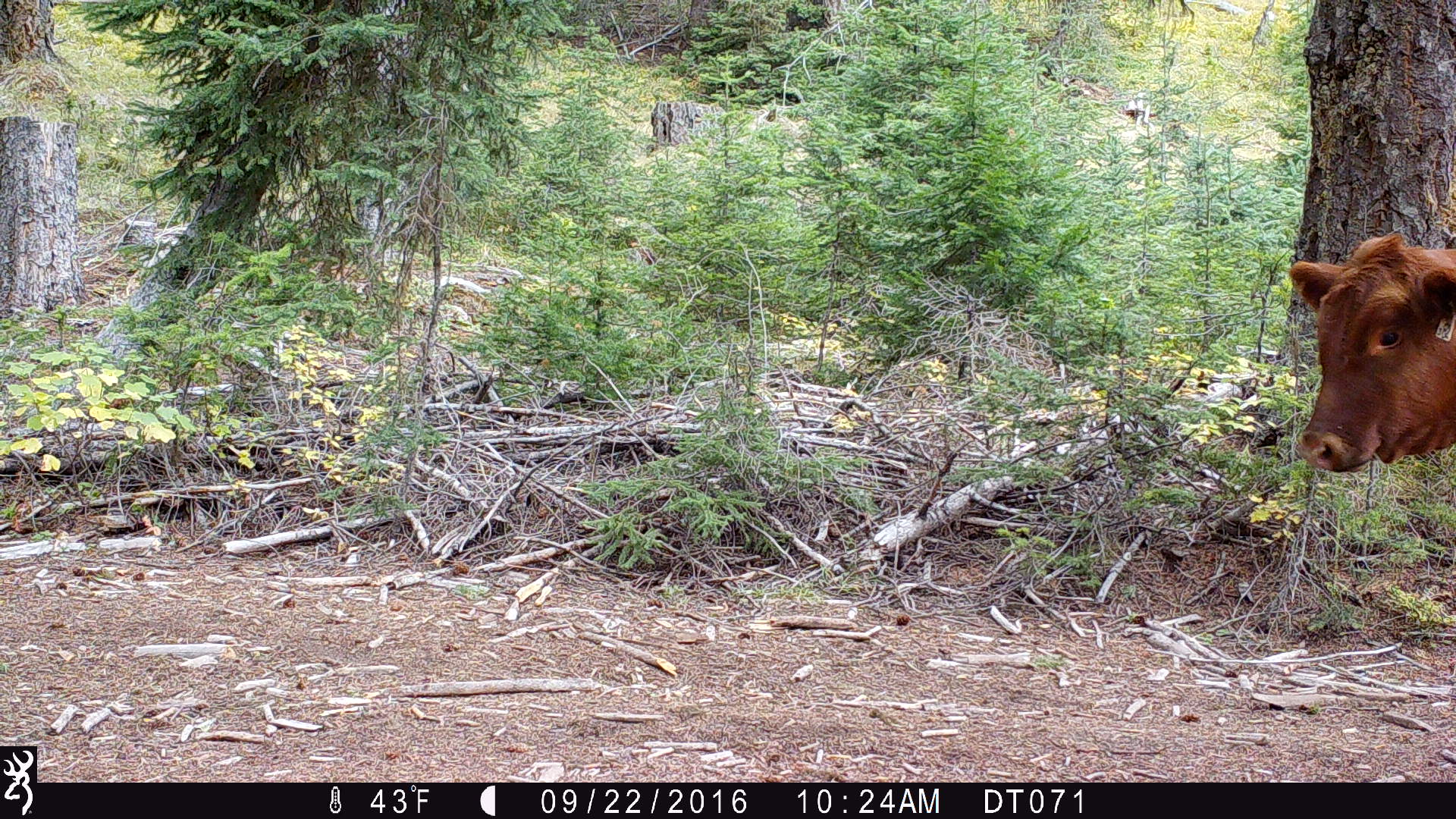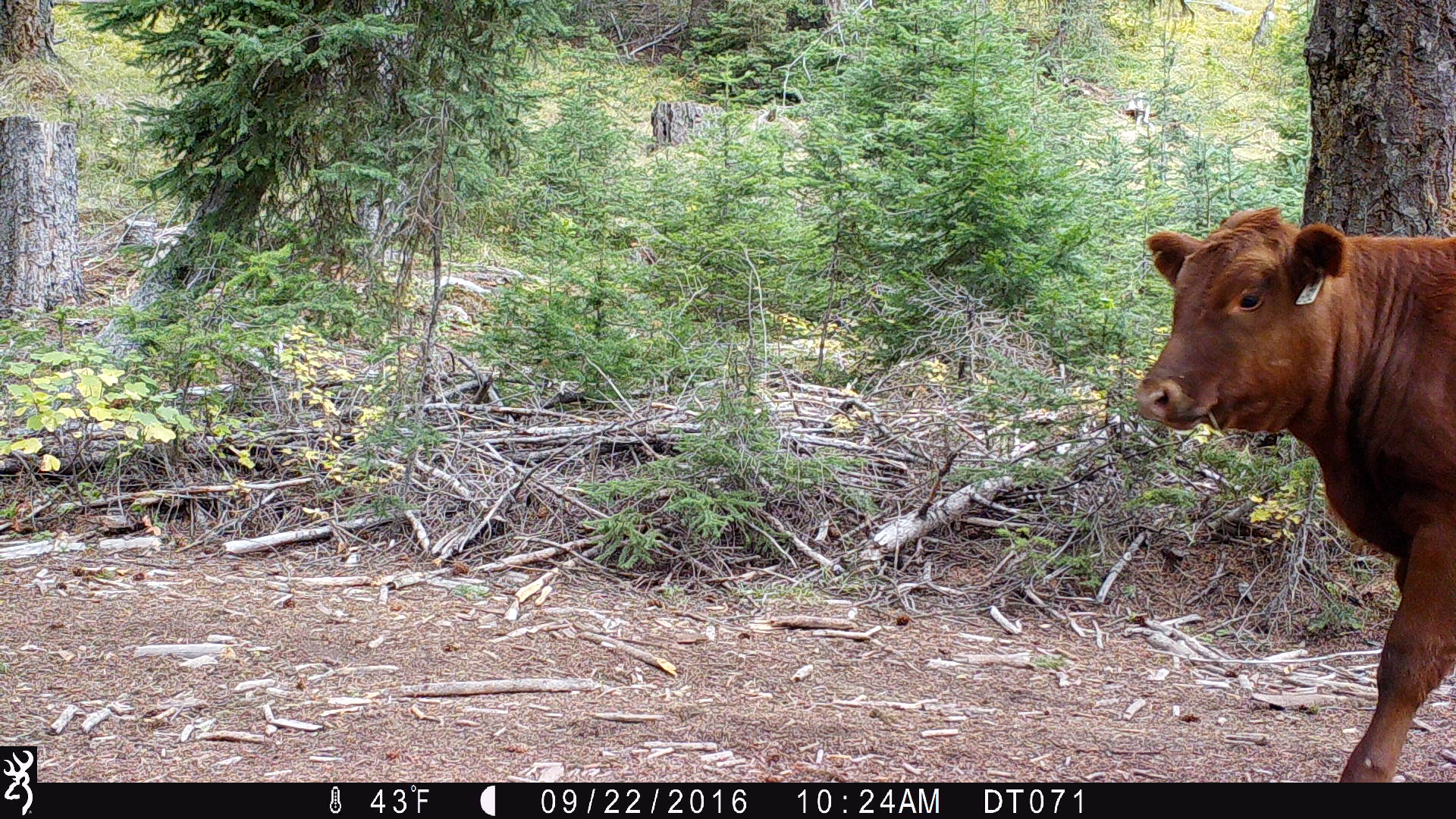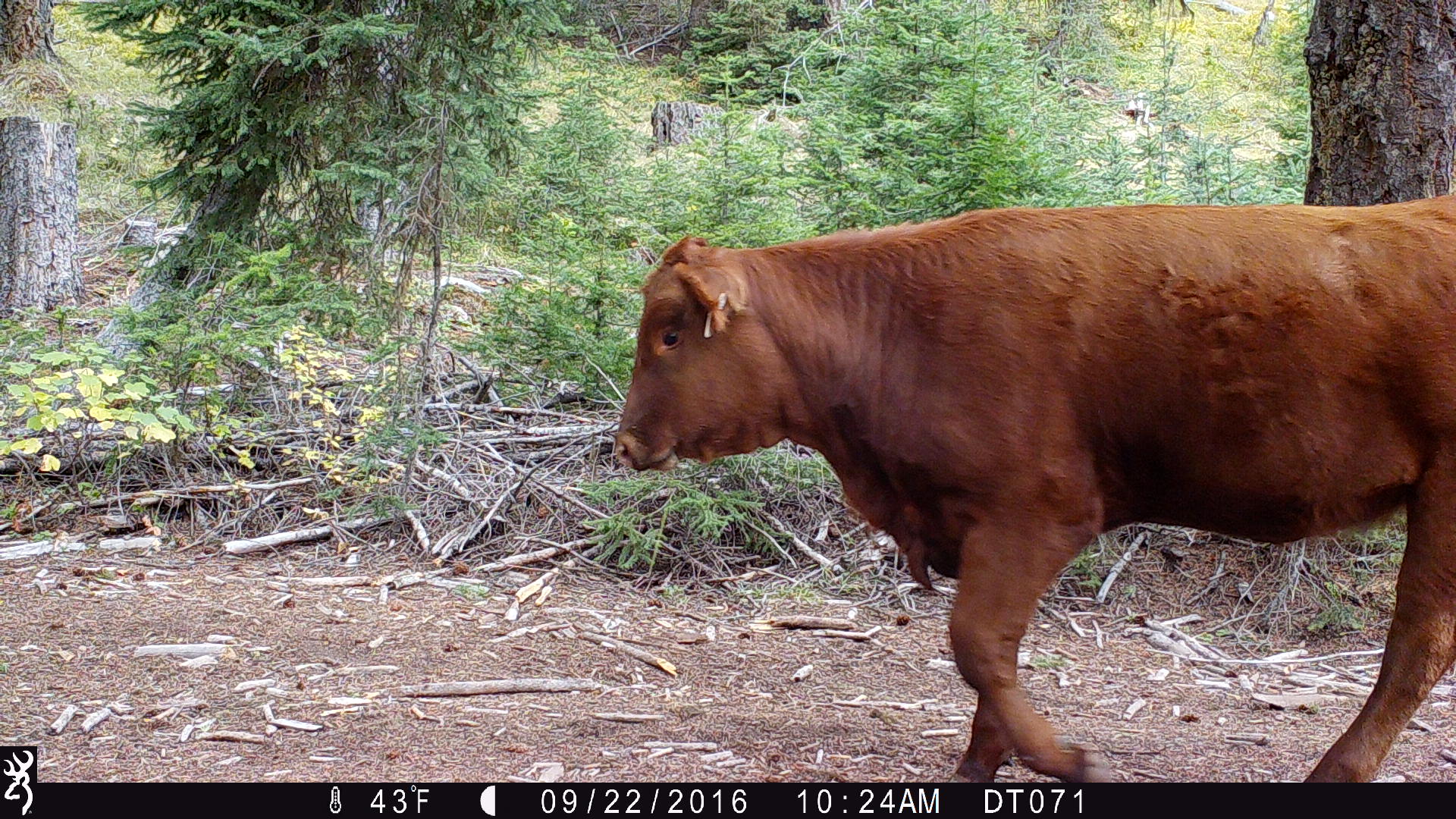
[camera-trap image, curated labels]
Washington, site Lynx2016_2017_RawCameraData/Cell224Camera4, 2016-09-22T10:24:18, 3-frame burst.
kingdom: Animalia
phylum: Chordata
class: Mammalia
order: Artiodactyla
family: Bovidae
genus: Bos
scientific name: Bos taurus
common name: domestic cattle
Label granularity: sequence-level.